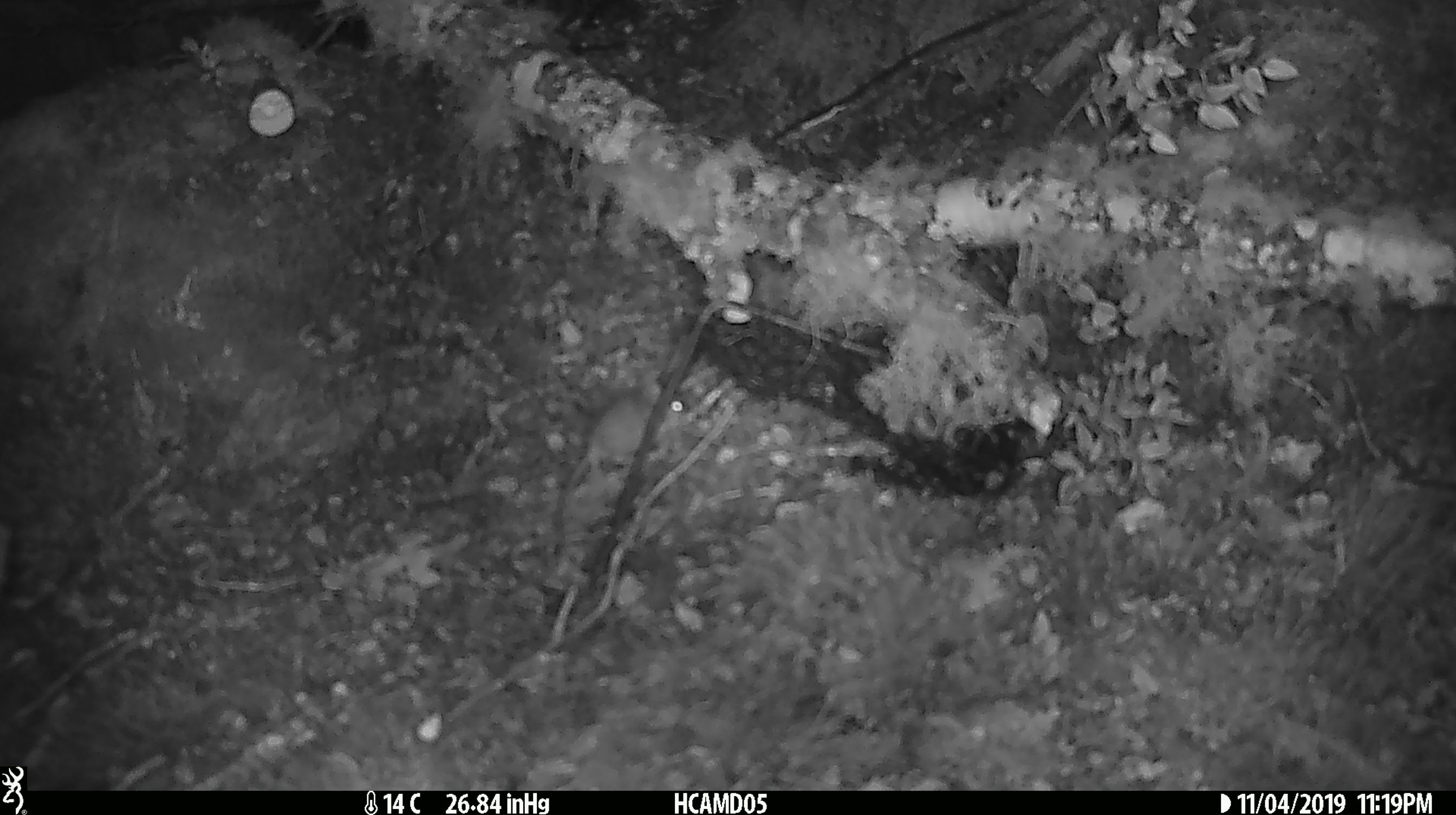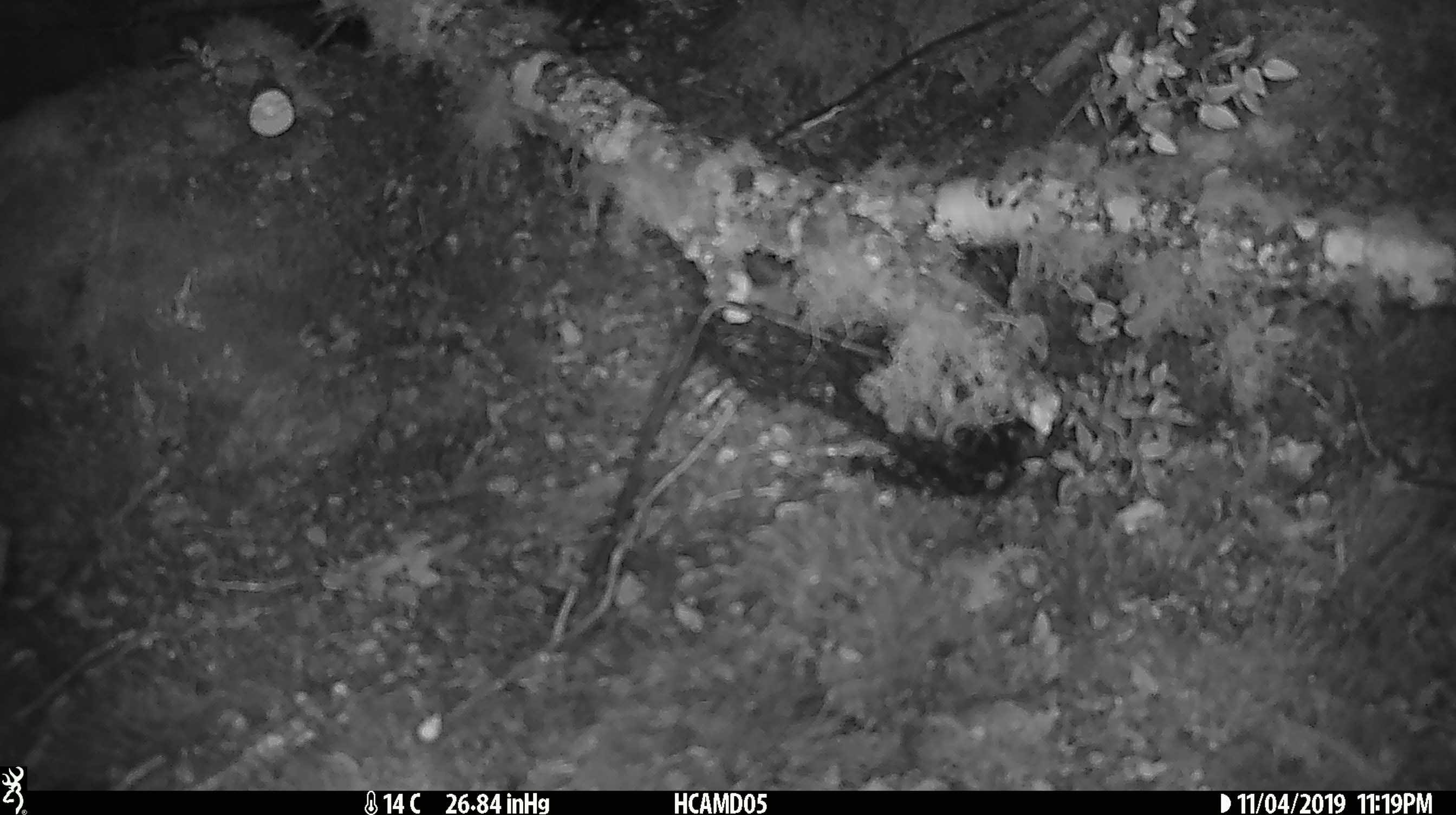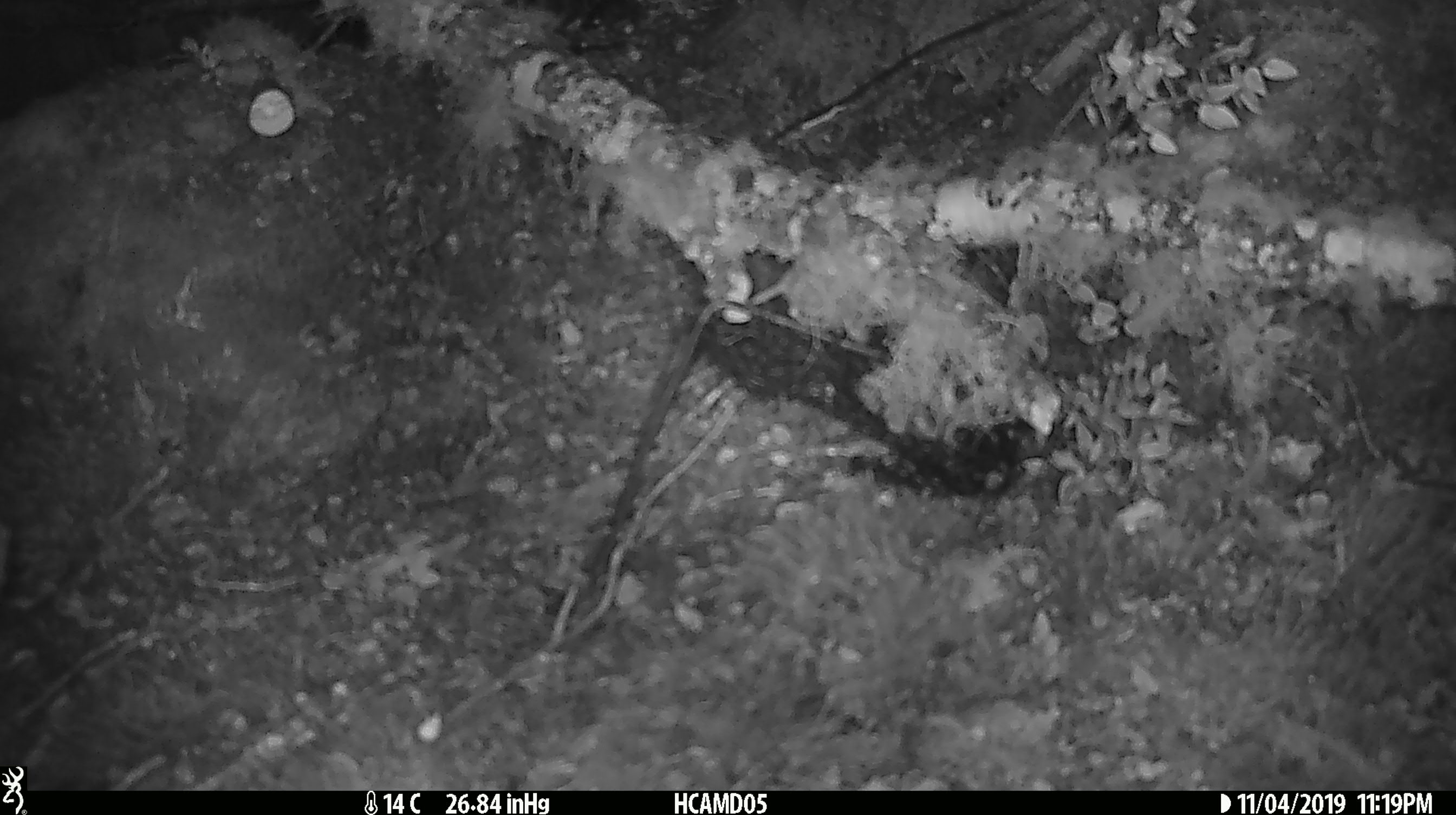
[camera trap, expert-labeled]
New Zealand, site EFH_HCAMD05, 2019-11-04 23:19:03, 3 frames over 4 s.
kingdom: Animalia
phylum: Chordata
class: Mammalia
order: Rodentia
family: Muridae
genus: Mus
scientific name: Mus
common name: mouse